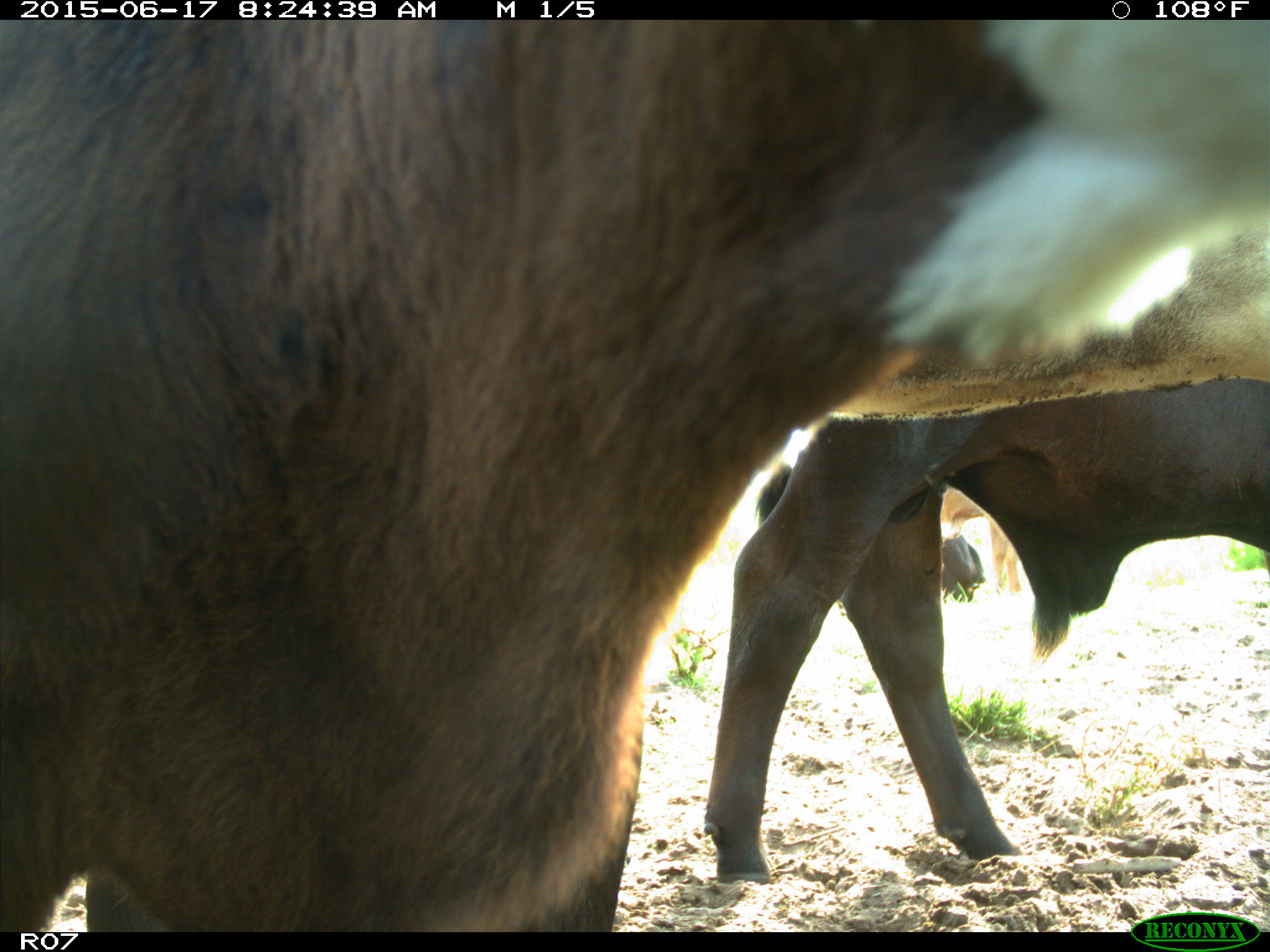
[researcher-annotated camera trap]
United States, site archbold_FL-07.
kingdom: Animalia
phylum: Chordata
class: Mammalia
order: Artiodactyla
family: Bovidae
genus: Bos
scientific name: Bos taurus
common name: domestic cow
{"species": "Bos taurus (domestic cow)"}